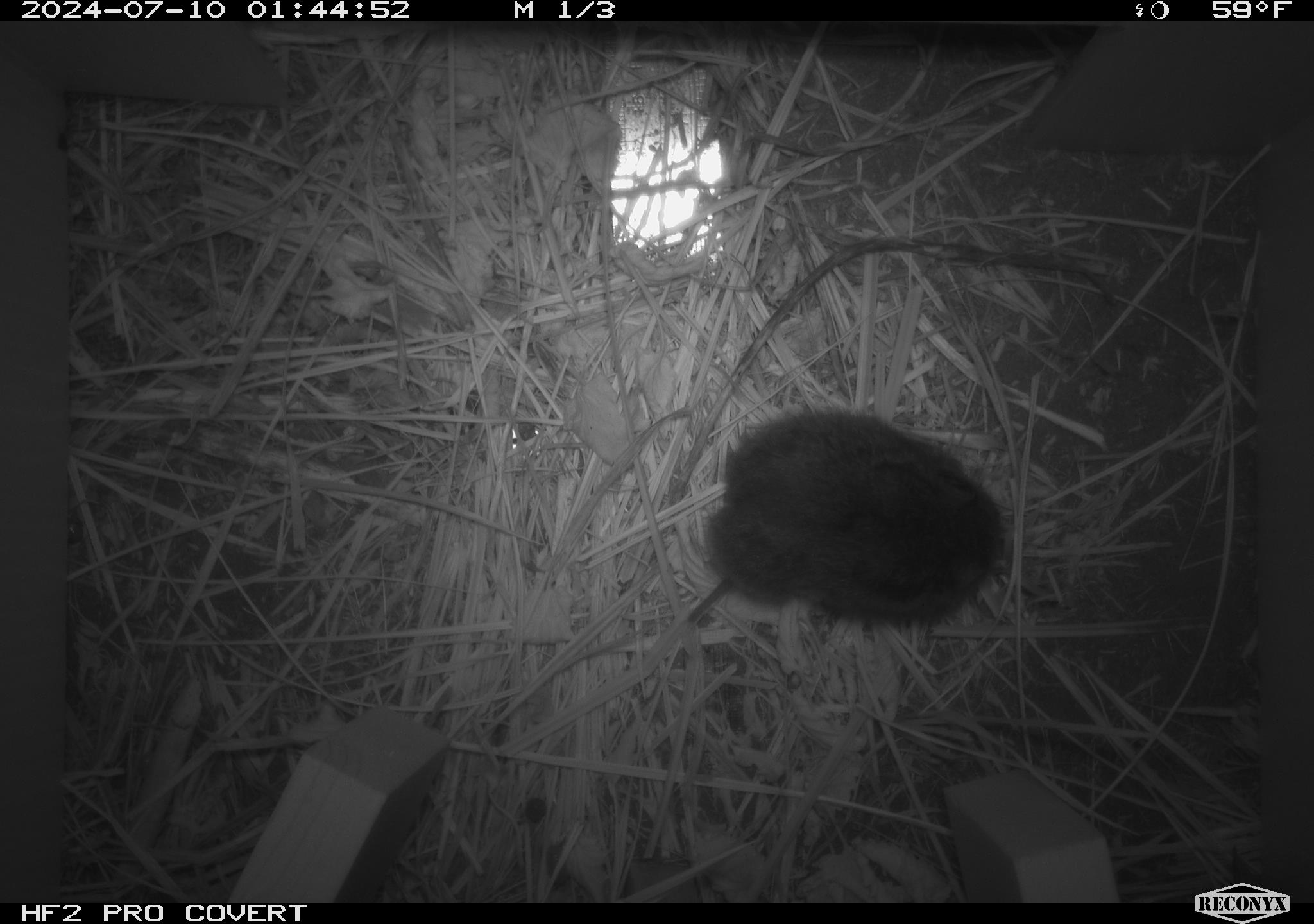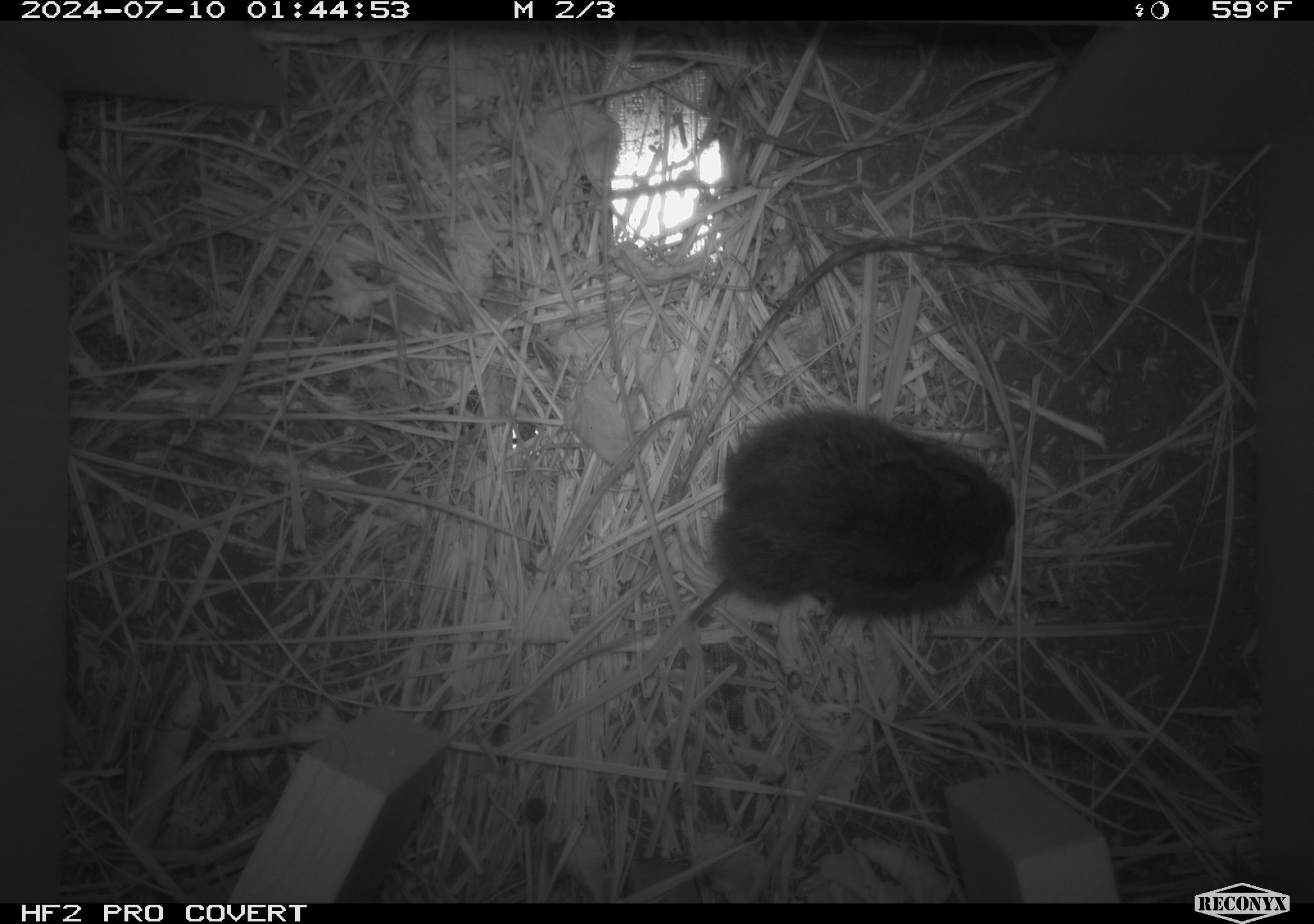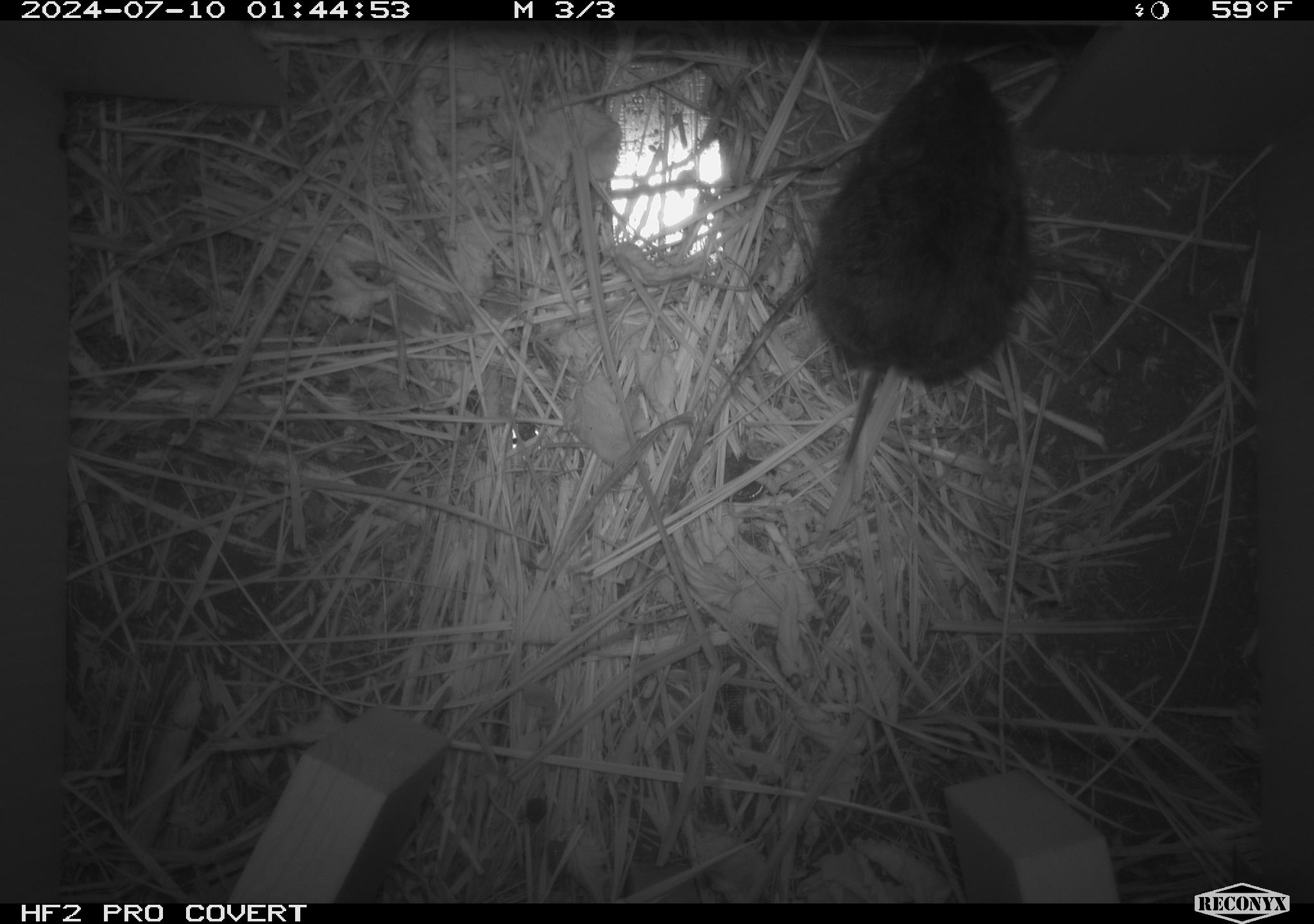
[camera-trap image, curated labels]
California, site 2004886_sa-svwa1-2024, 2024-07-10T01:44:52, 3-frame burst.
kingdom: Animalia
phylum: Chordata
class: Mammalia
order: Rodentia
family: Cricetidae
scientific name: Arvicolinae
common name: voles, lemmings, and muskrats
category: arvicolinae subfamily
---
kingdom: Animalia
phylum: Arthropoda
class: Malacostraca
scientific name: Malacostraca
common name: amphipods, crabs, isopods, krill, lobsters and shrimps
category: malacostracan